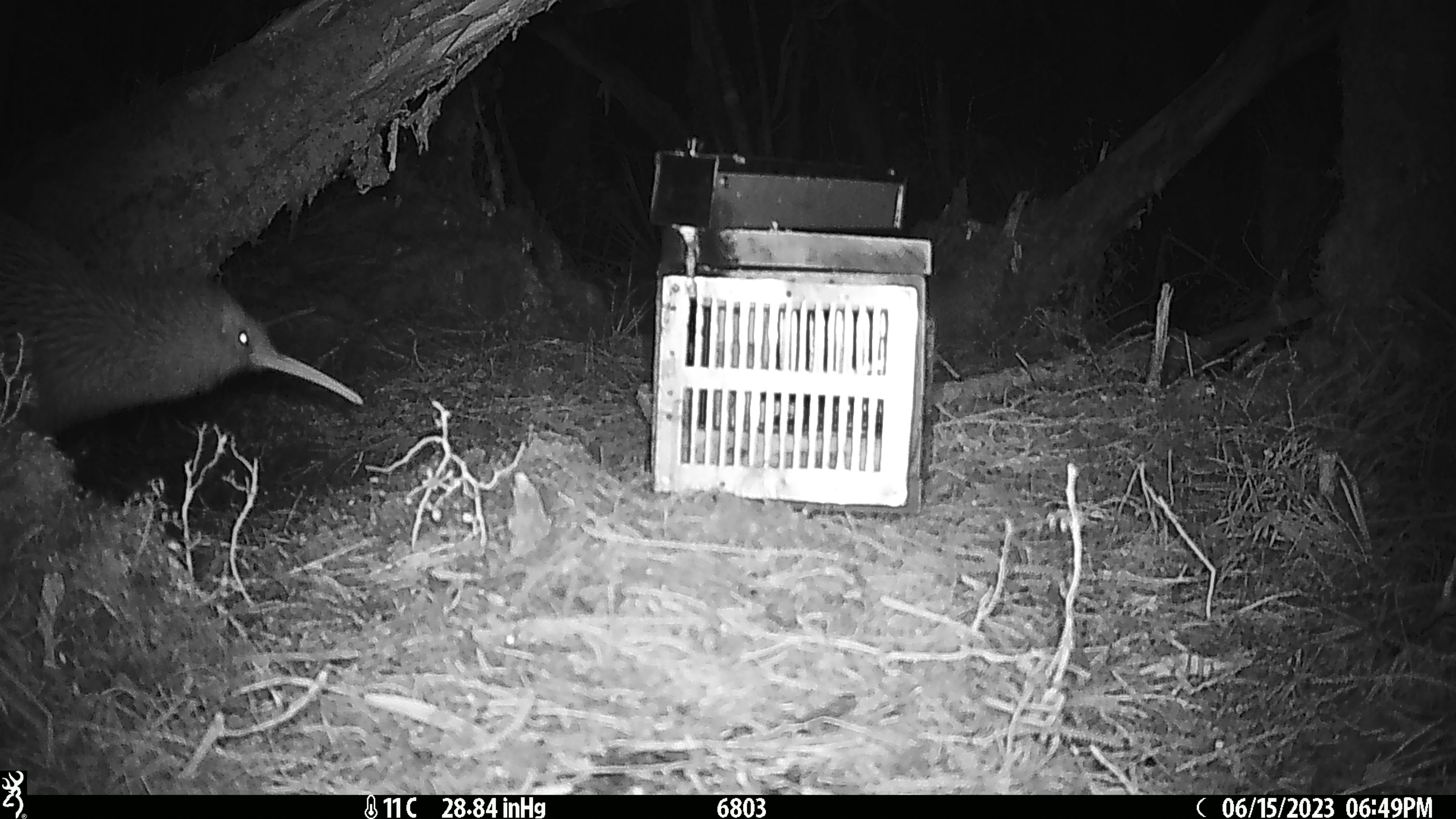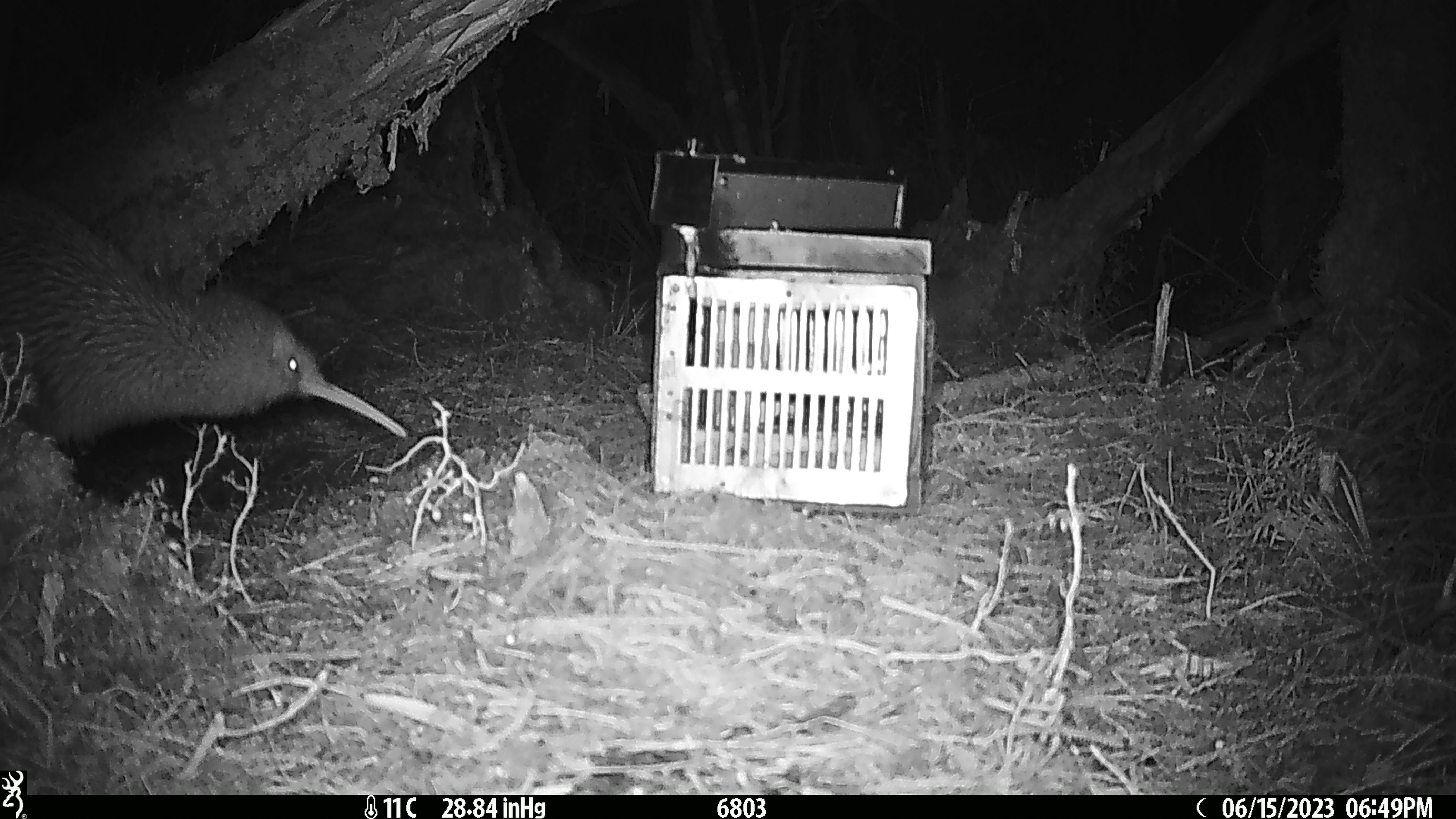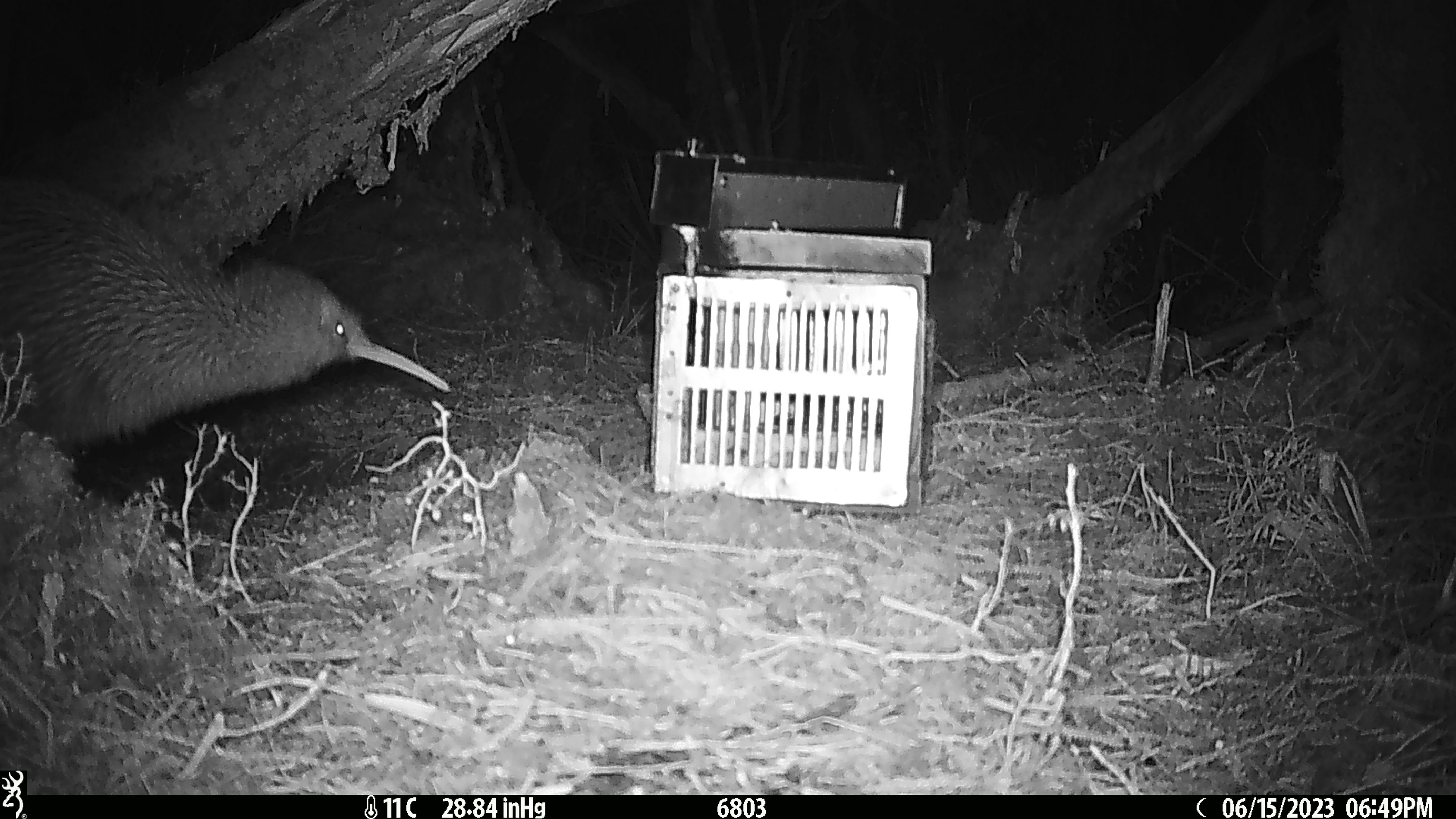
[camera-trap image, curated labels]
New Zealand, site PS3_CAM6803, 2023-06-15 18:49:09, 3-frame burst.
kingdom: Animalia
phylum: Chordata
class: Aves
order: Apterygiformes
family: Apterygidae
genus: Apteryx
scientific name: Apteryx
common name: kiwi